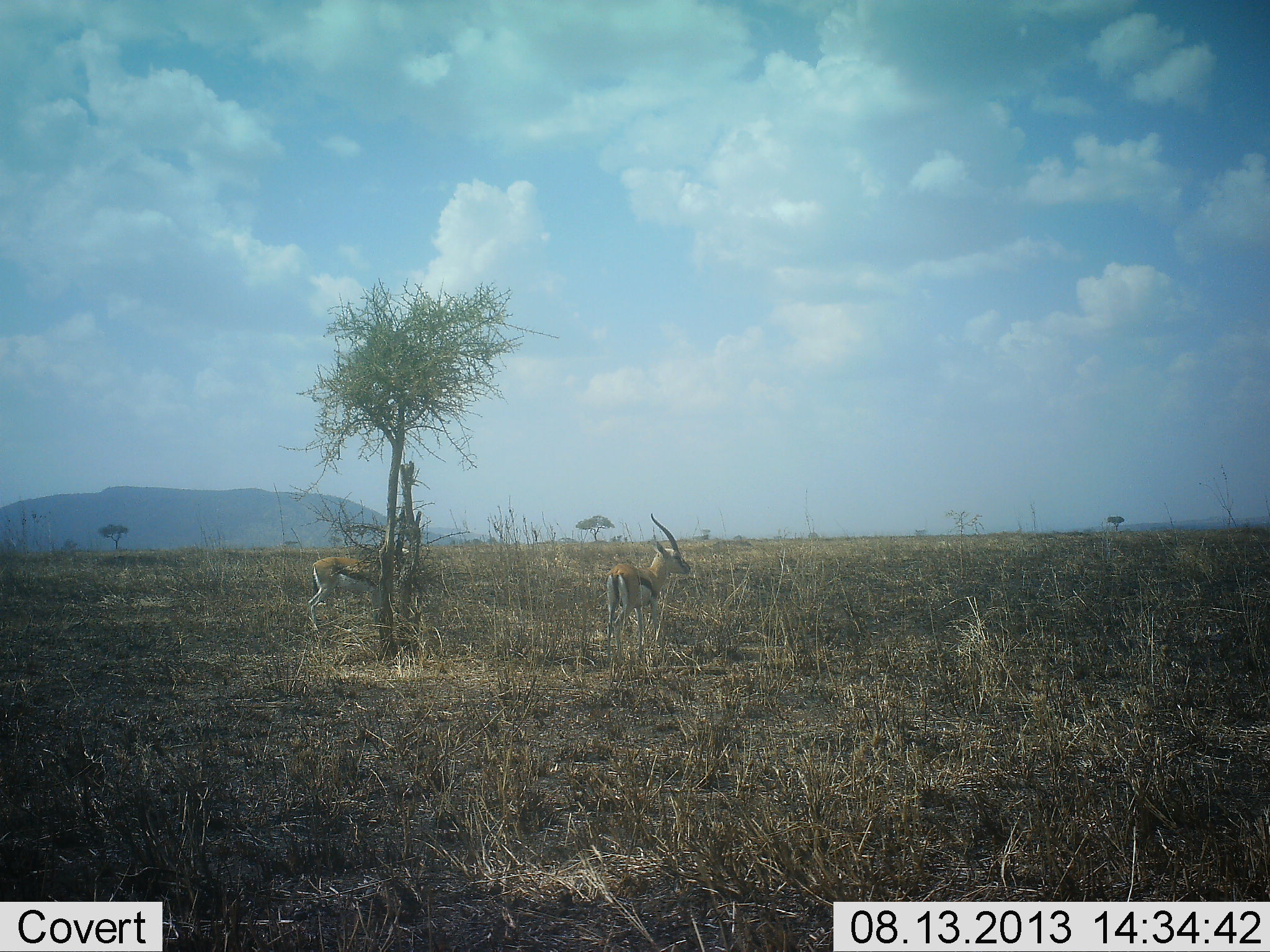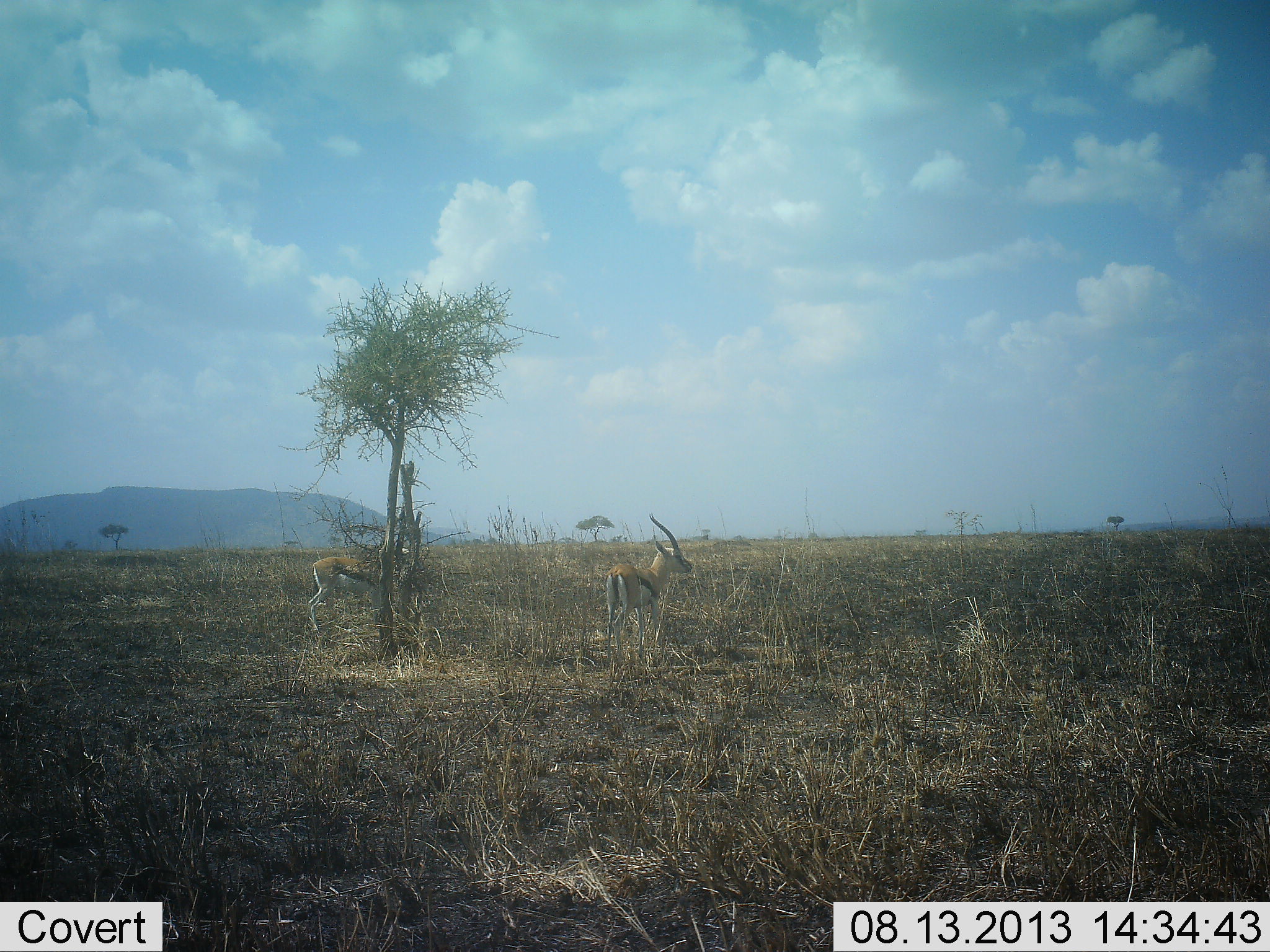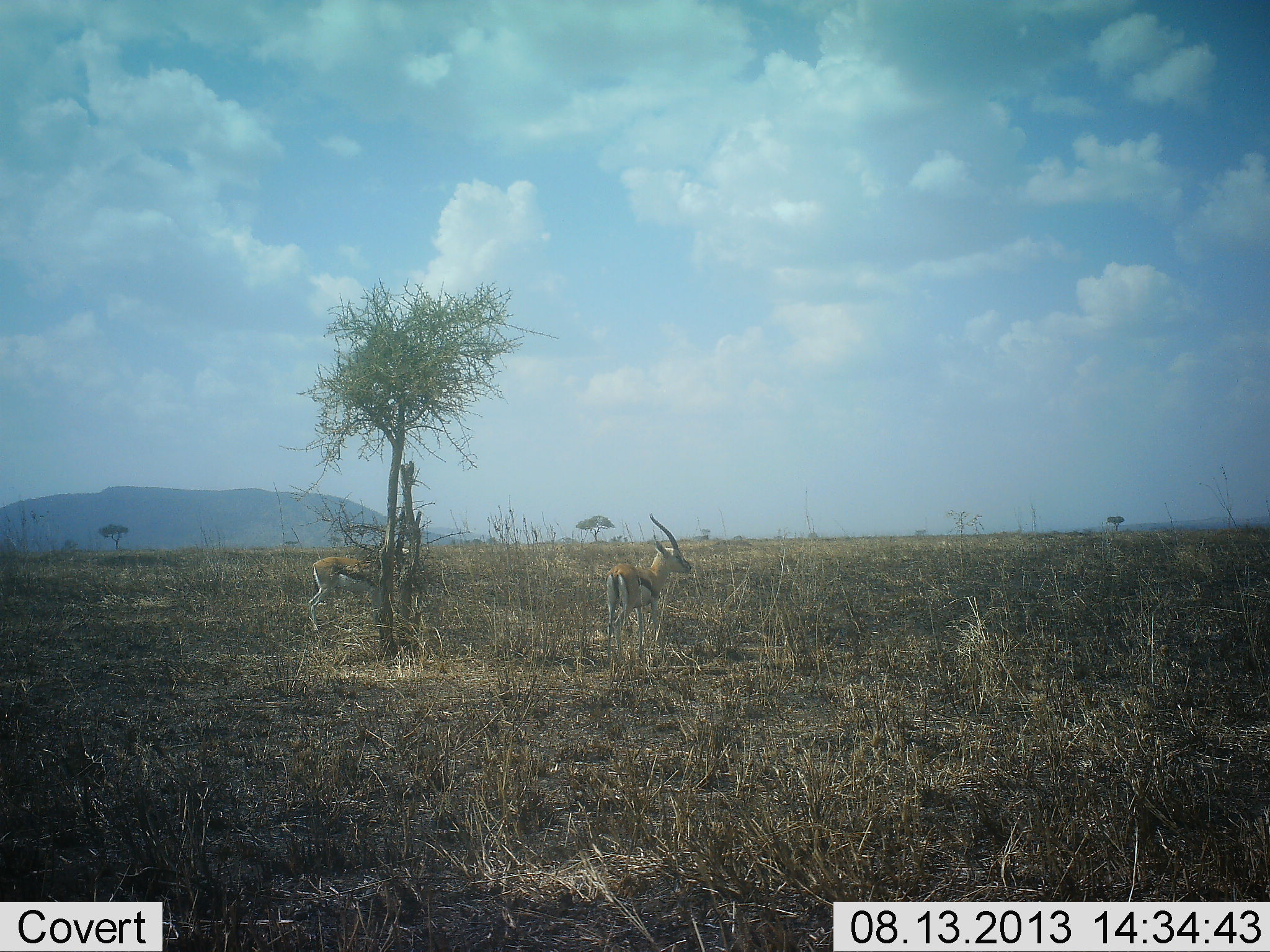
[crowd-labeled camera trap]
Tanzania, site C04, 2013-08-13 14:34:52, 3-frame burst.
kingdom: Animalia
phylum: Chordata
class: Mammalia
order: Artiodactyla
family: Bovidae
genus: Eudorcas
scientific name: Eudorcas thomsonii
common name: thomson's gazelle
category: gazellethomsons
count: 2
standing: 90%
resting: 0%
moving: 10%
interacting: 0%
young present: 0%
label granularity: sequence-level